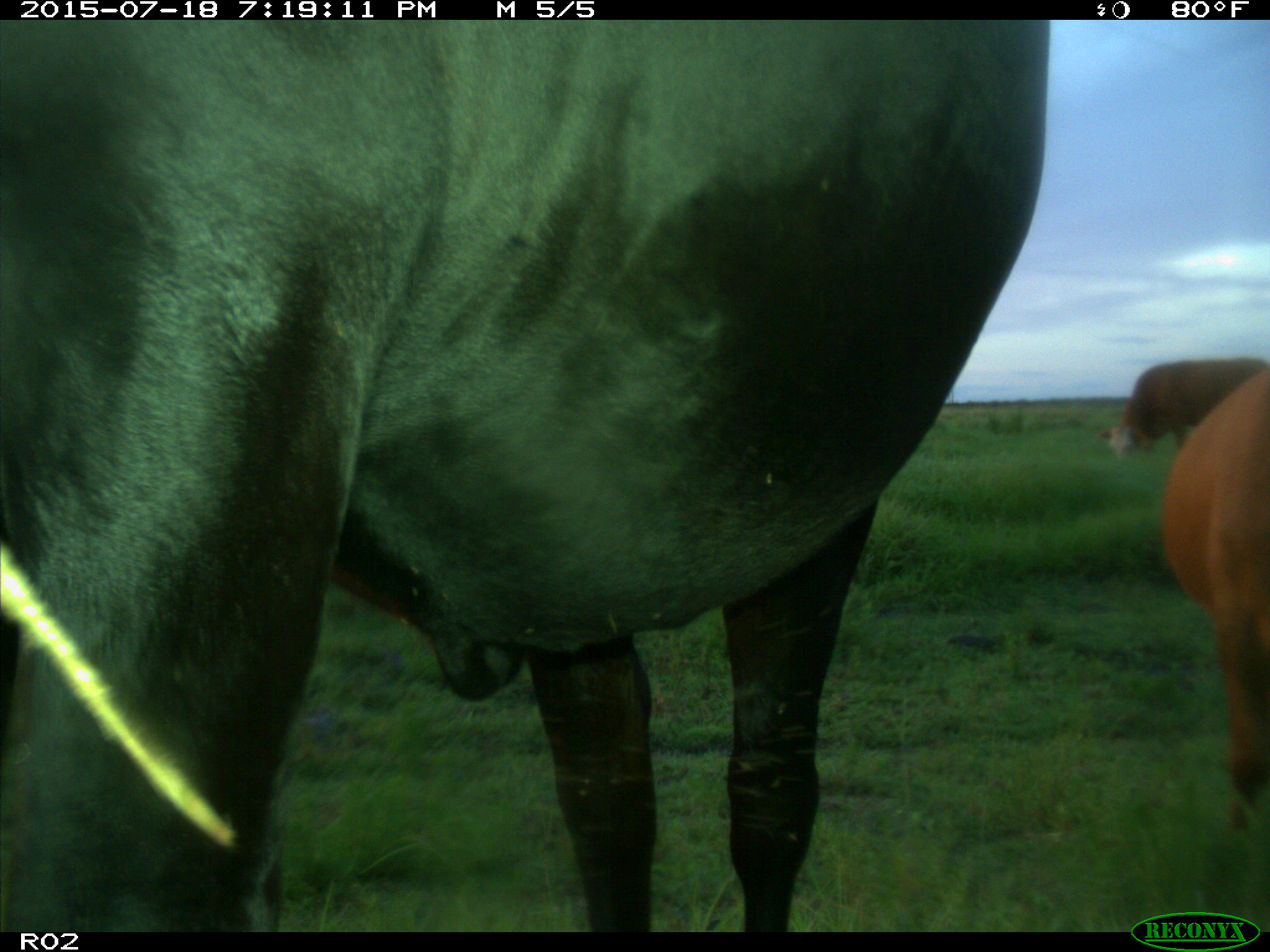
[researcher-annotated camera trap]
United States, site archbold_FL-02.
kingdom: Animalia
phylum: Chordata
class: Mammalia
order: Artiodactyla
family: Bovidae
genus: Bos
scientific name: Bos taurus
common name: domestic cow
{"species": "Bos taurus (domestic cow)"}